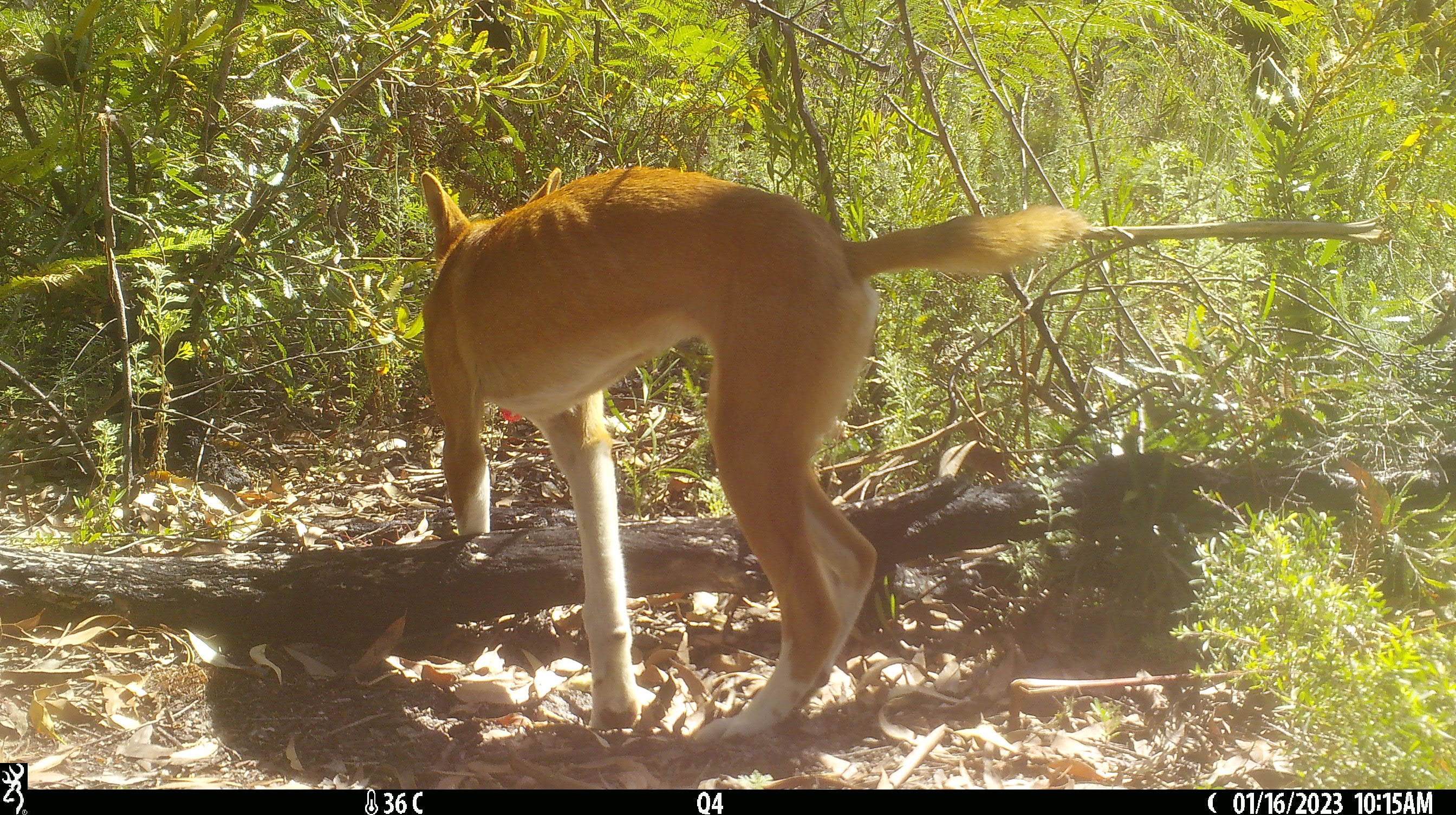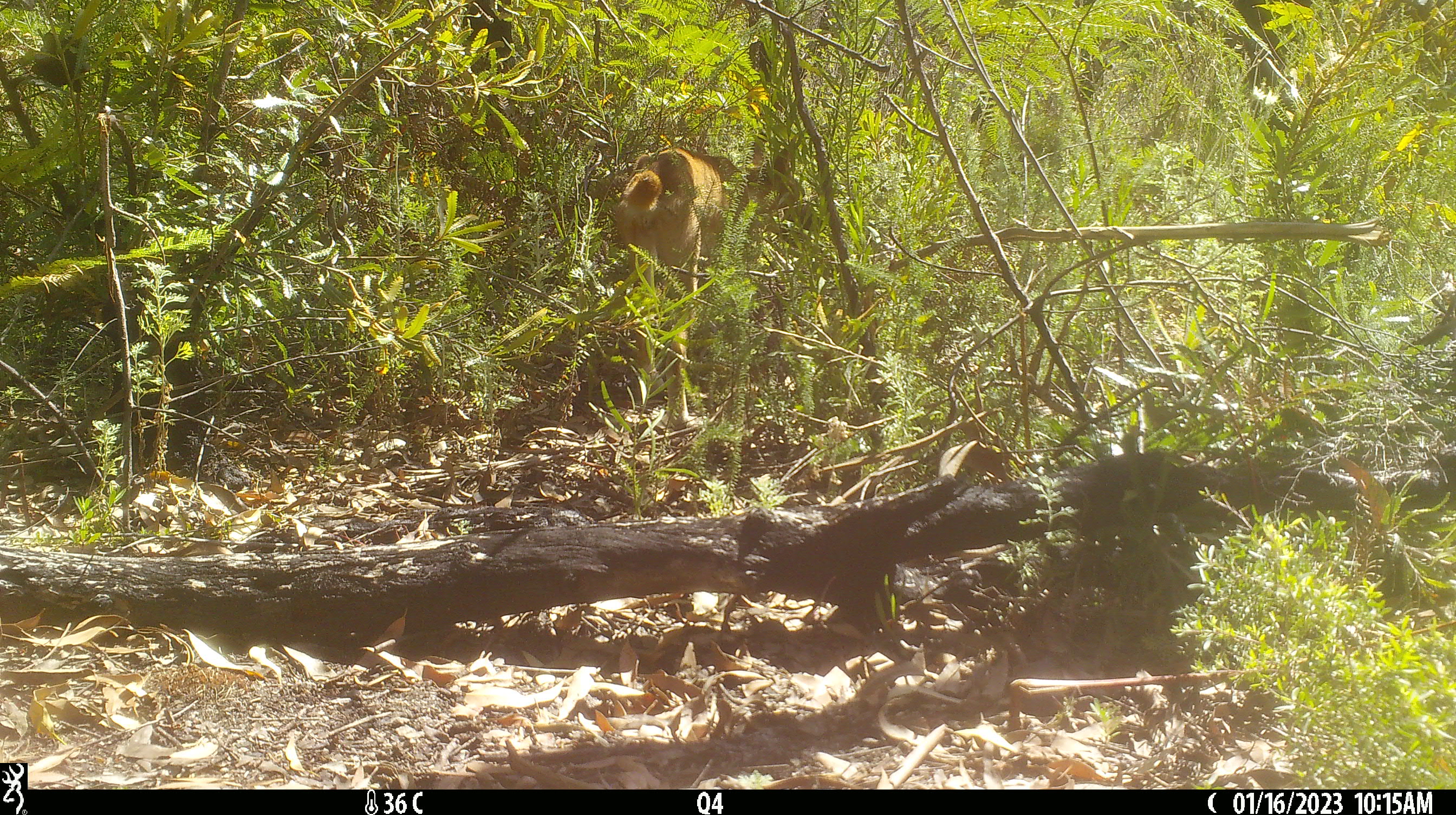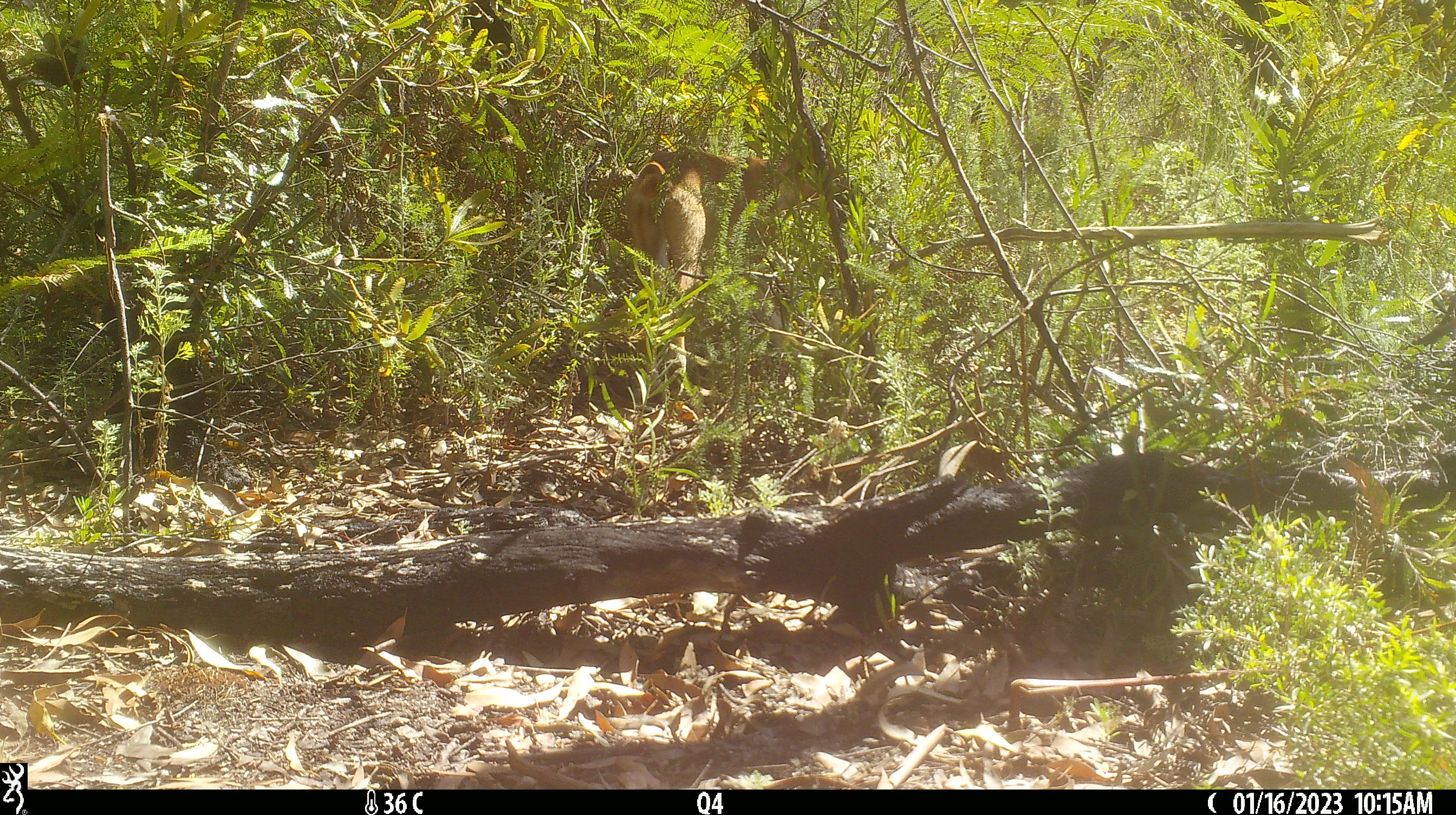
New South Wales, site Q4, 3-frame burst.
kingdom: Animalia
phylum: Chordata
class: Mammalia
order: Carnivora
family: Canidae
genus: Canis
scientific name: Canis familiaris dingo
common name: dingo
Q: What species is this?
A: Dingo (Canis familiaris dingo).